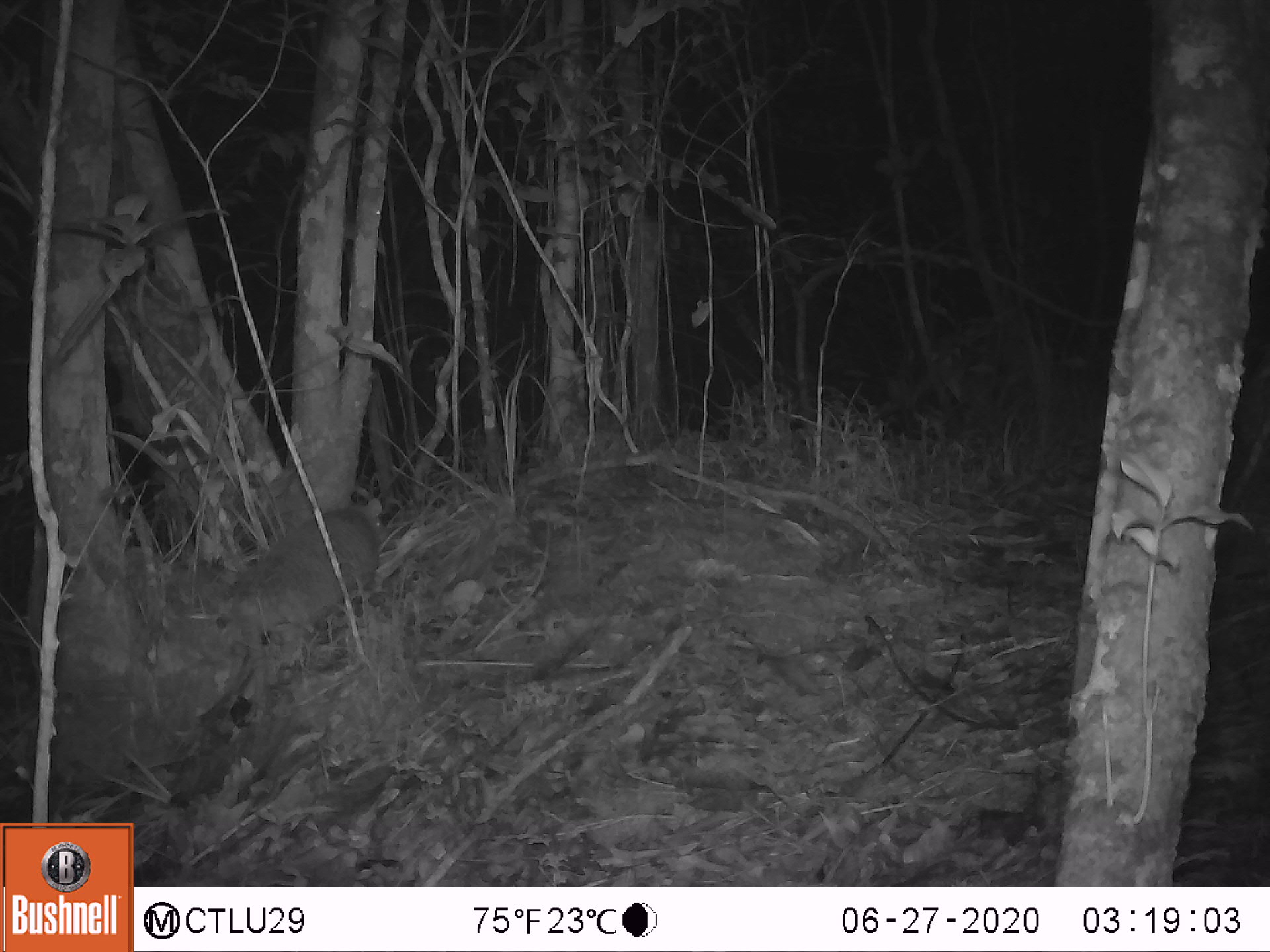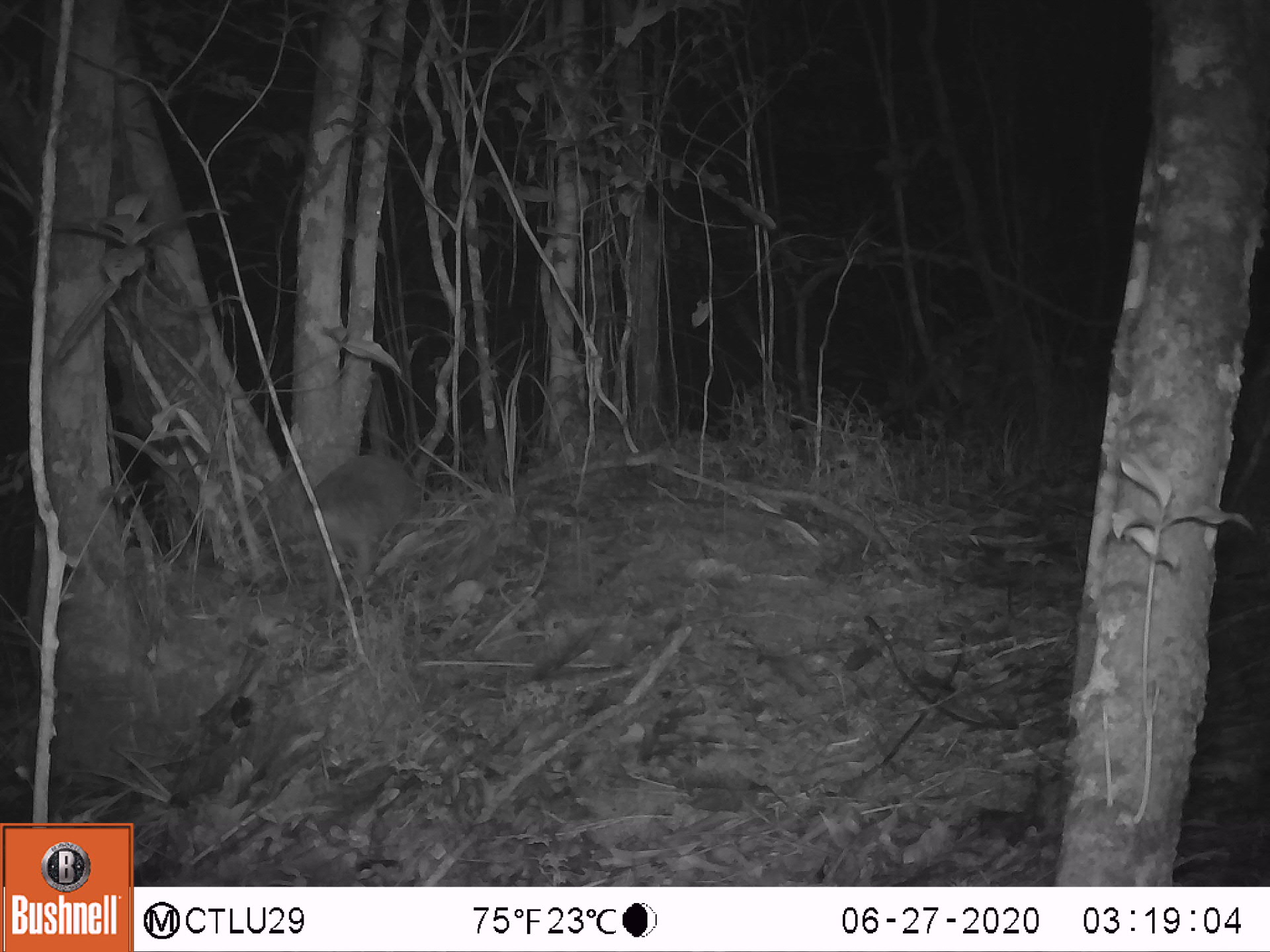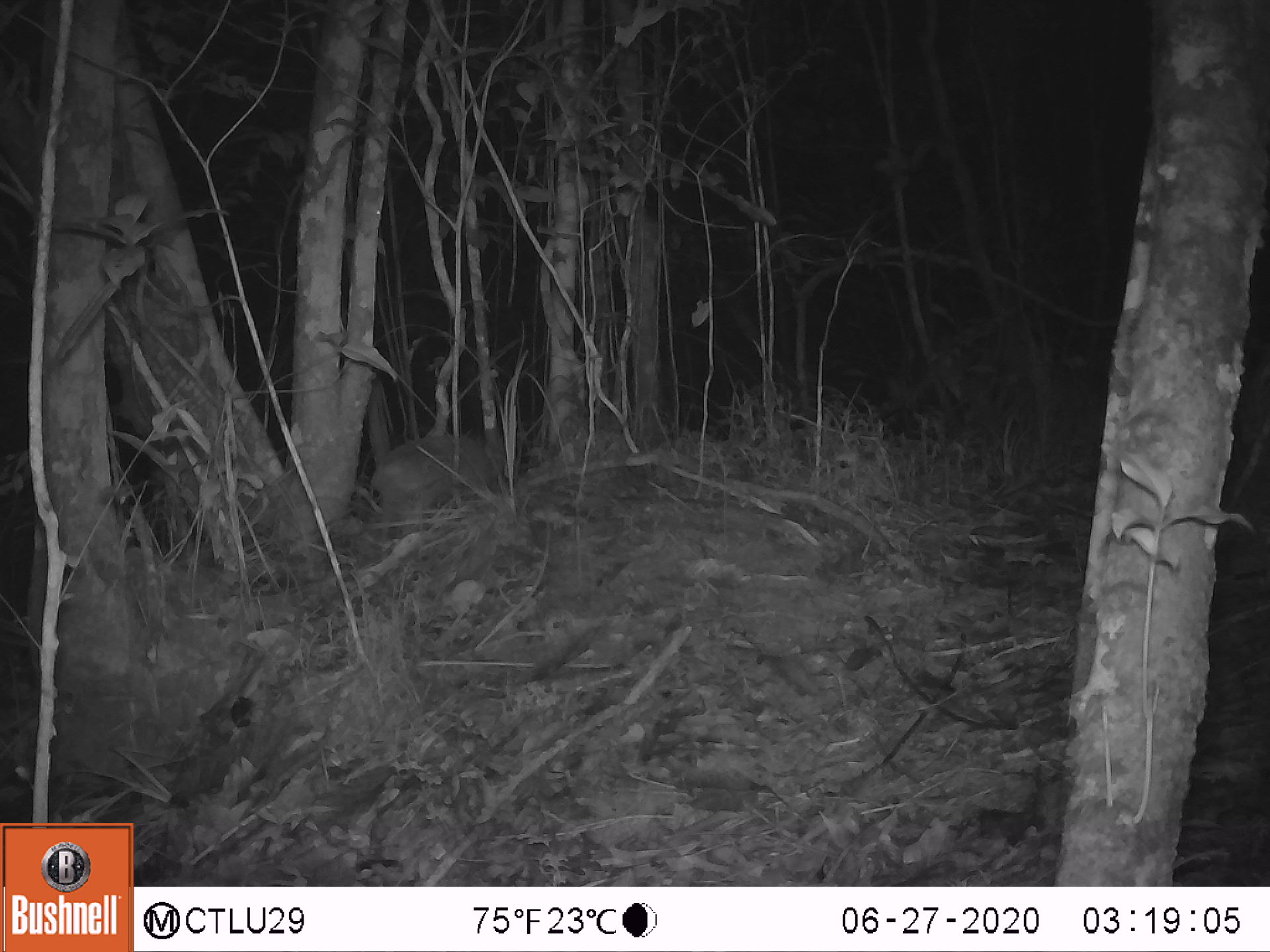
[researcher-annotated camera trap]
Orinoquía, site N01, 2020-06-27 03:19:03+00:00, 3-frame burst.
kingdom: Animalia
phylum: Chordata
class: Mammalia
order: Cingulata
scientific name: Cingulata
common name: armadillo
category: unknown armadillo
Unknown armadillo (armadillo) (Cingulata).